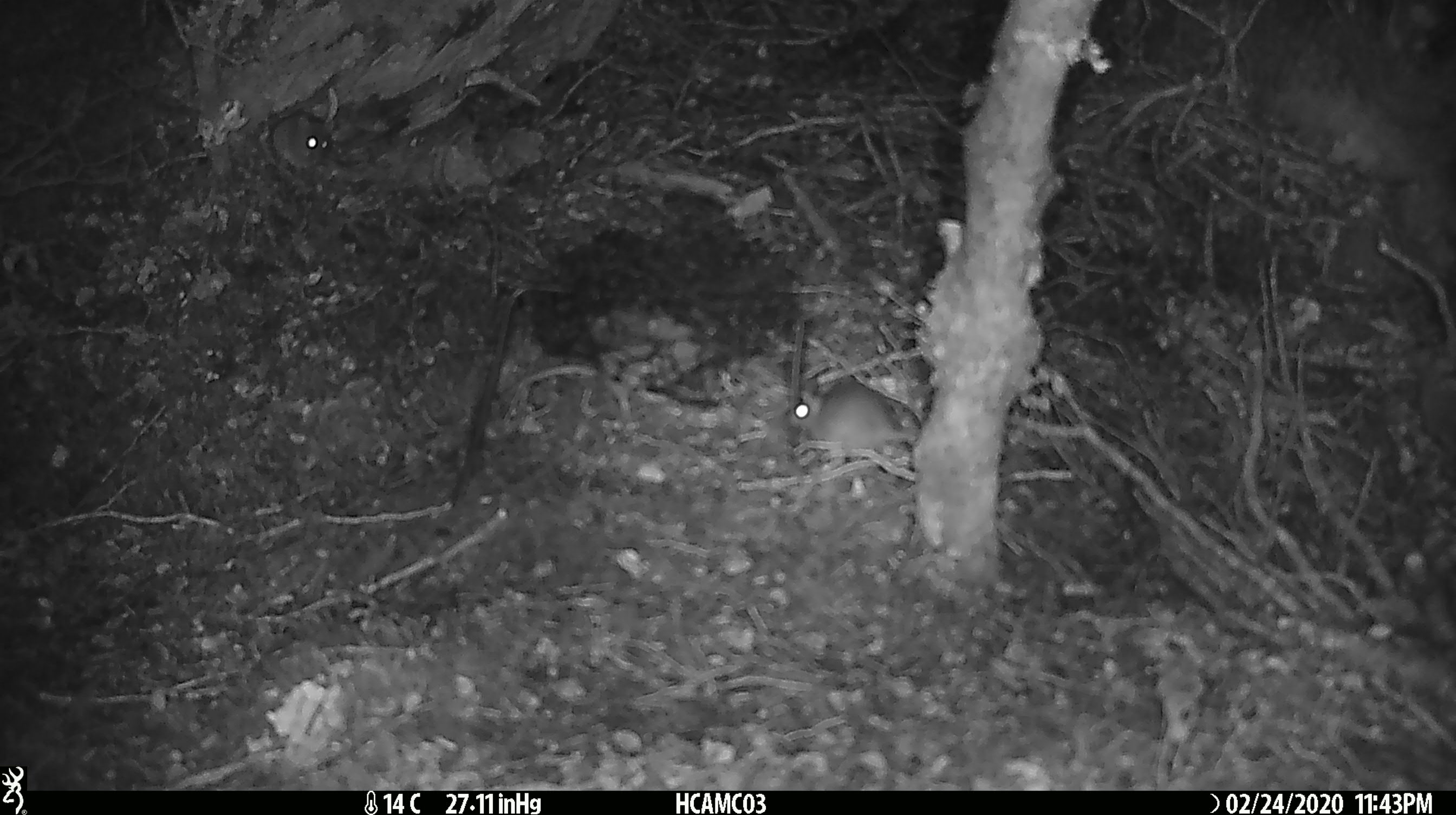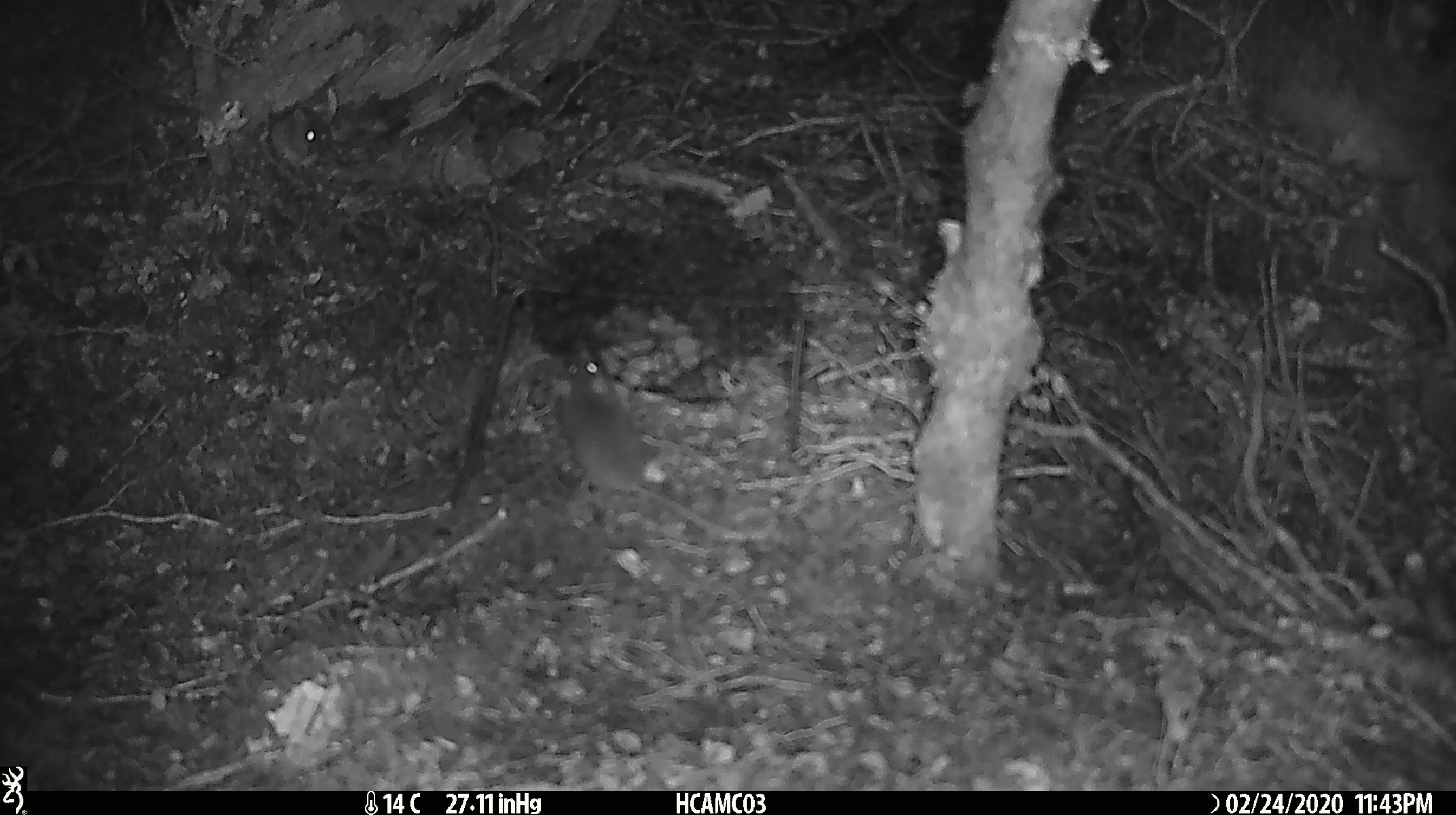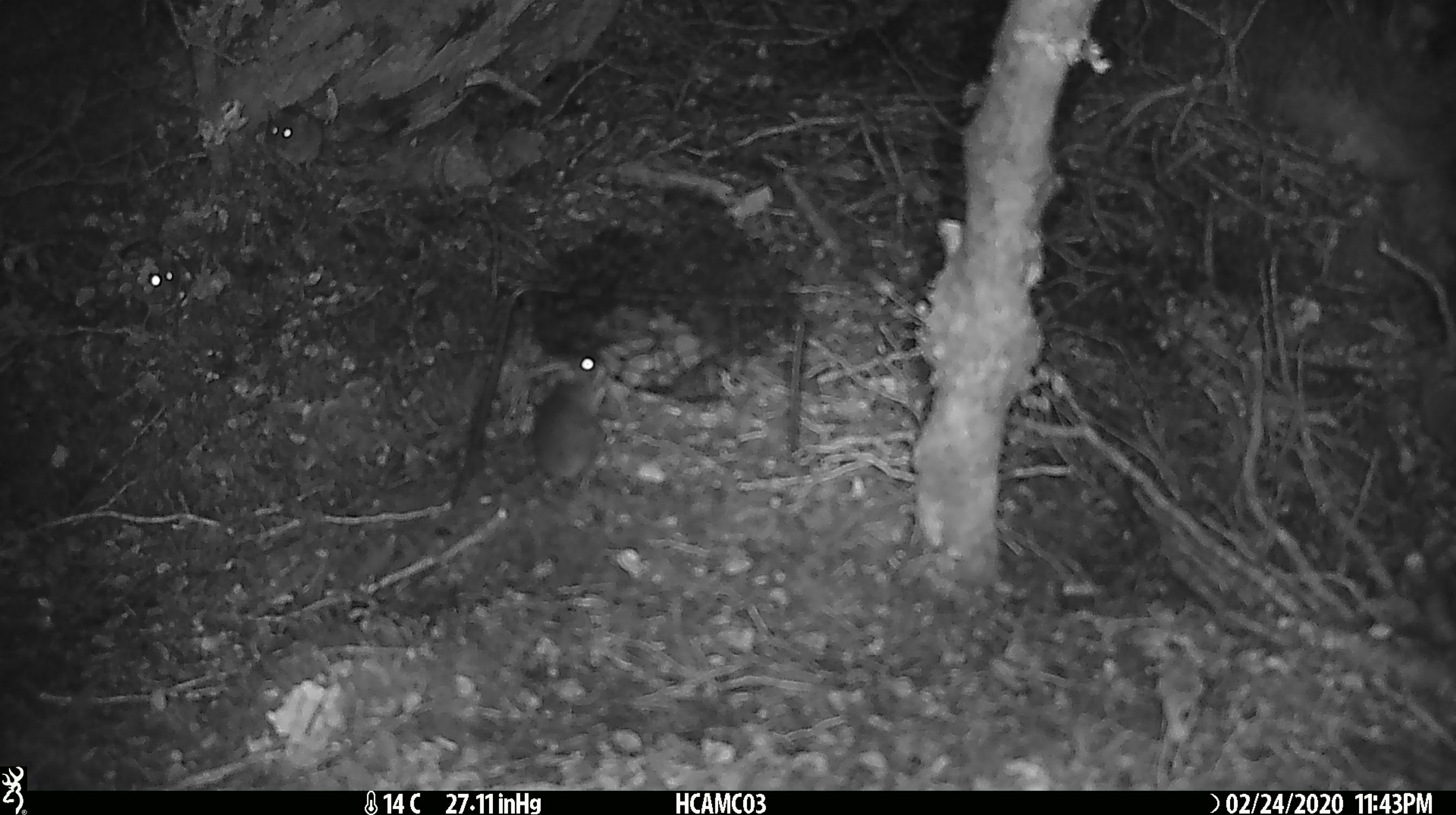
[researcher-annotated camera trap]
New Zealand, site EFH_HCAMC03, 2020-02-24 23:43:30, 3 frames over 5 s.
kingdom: Animalia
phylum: Chordata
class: Mammalia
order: Rodentia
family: Muridae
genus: Mus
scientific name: Mus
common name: mouse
Mouse (Mus).